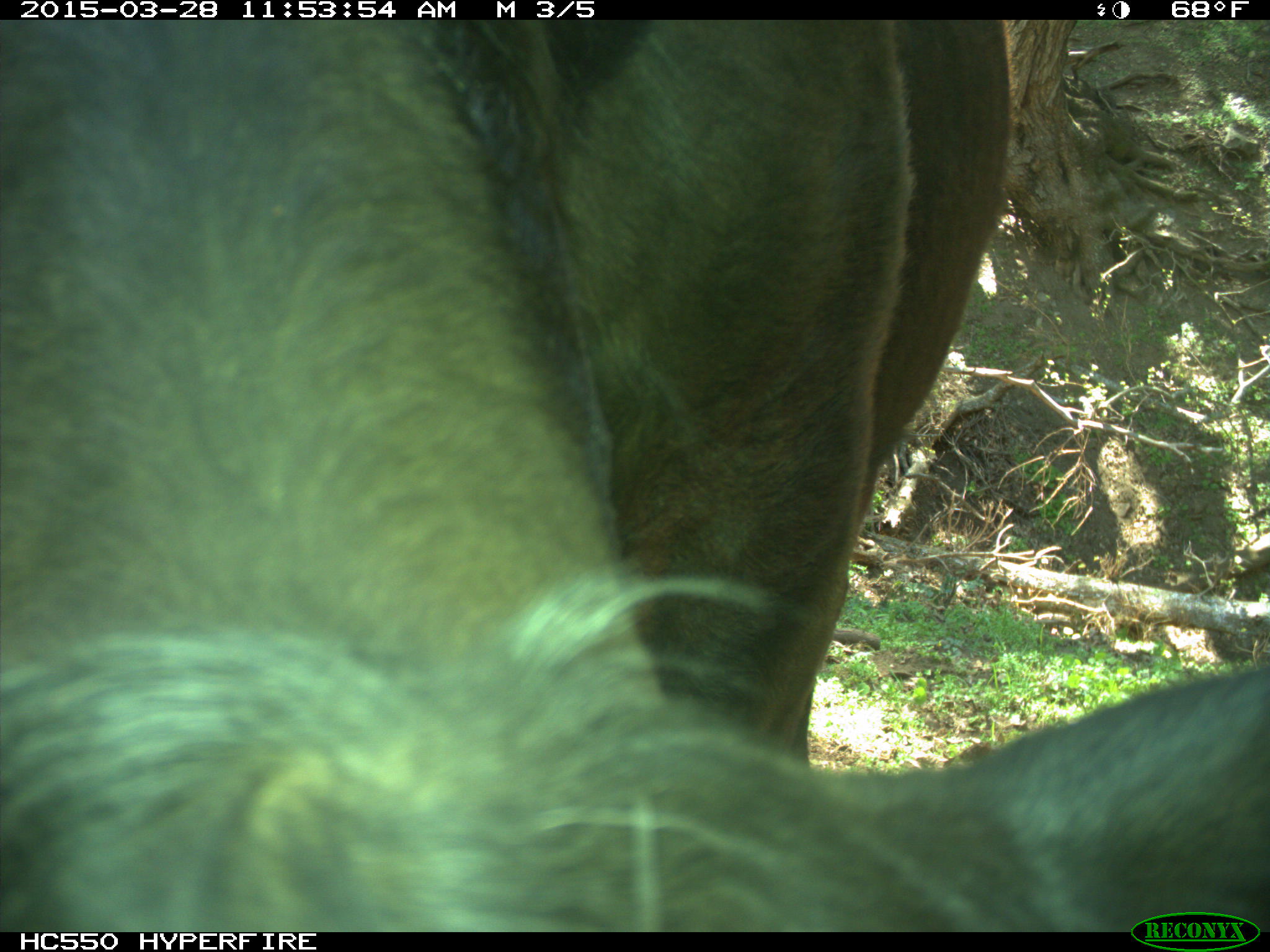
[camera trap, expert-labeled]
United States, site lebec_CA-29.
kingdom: Animalia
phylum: Chordata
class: Mammalia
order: Artiodactyla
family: Bovidae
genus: Bos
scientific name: Bos taurus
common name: domestic cow